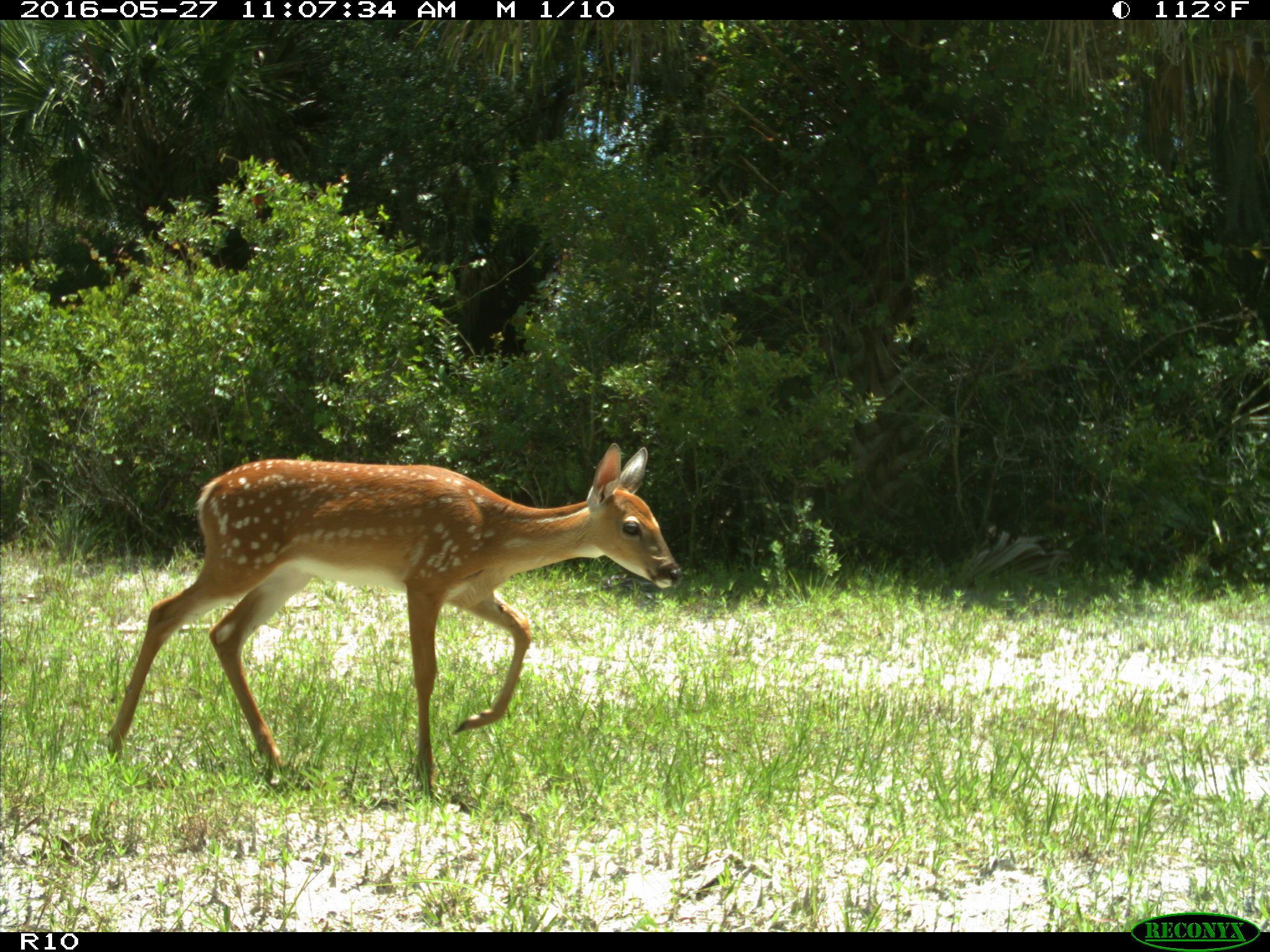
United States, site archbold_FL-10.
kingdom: Animalia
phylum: Chordata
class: Mammalia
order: Artiodactyla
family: Cervidae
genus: Odocoileus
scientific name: Odocoileus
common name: deer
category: unidentified deer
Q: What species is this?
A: Unidentified deer (deer) (Odocoileus).